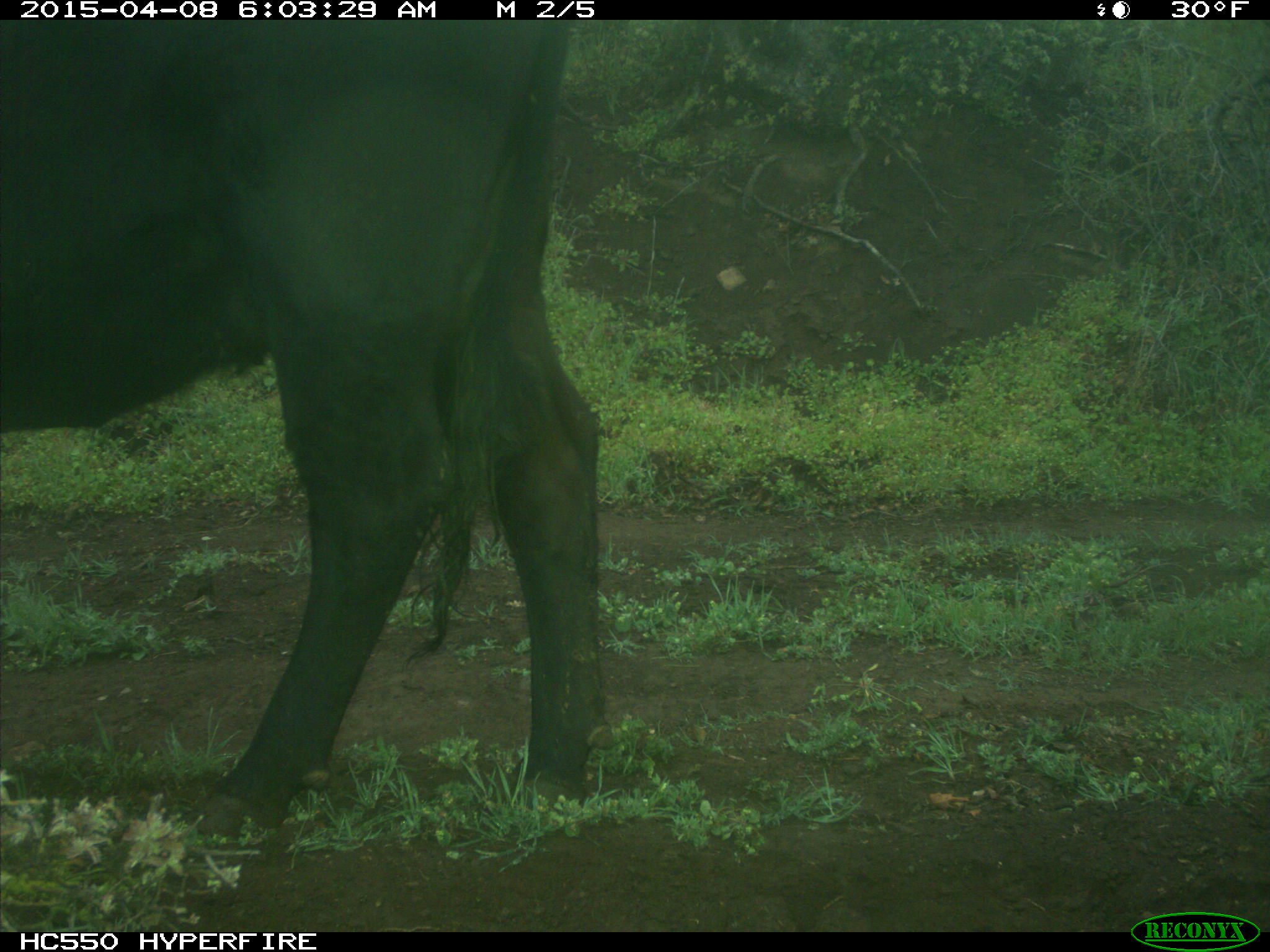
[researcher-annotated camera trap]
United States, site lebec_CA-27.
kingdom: Animalia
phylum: Chordata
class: Mammalia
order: Artiodactyla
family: Bovidae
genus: Bos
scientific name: Bos taurus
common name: domestic cow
Bos taurus (domestic cow).